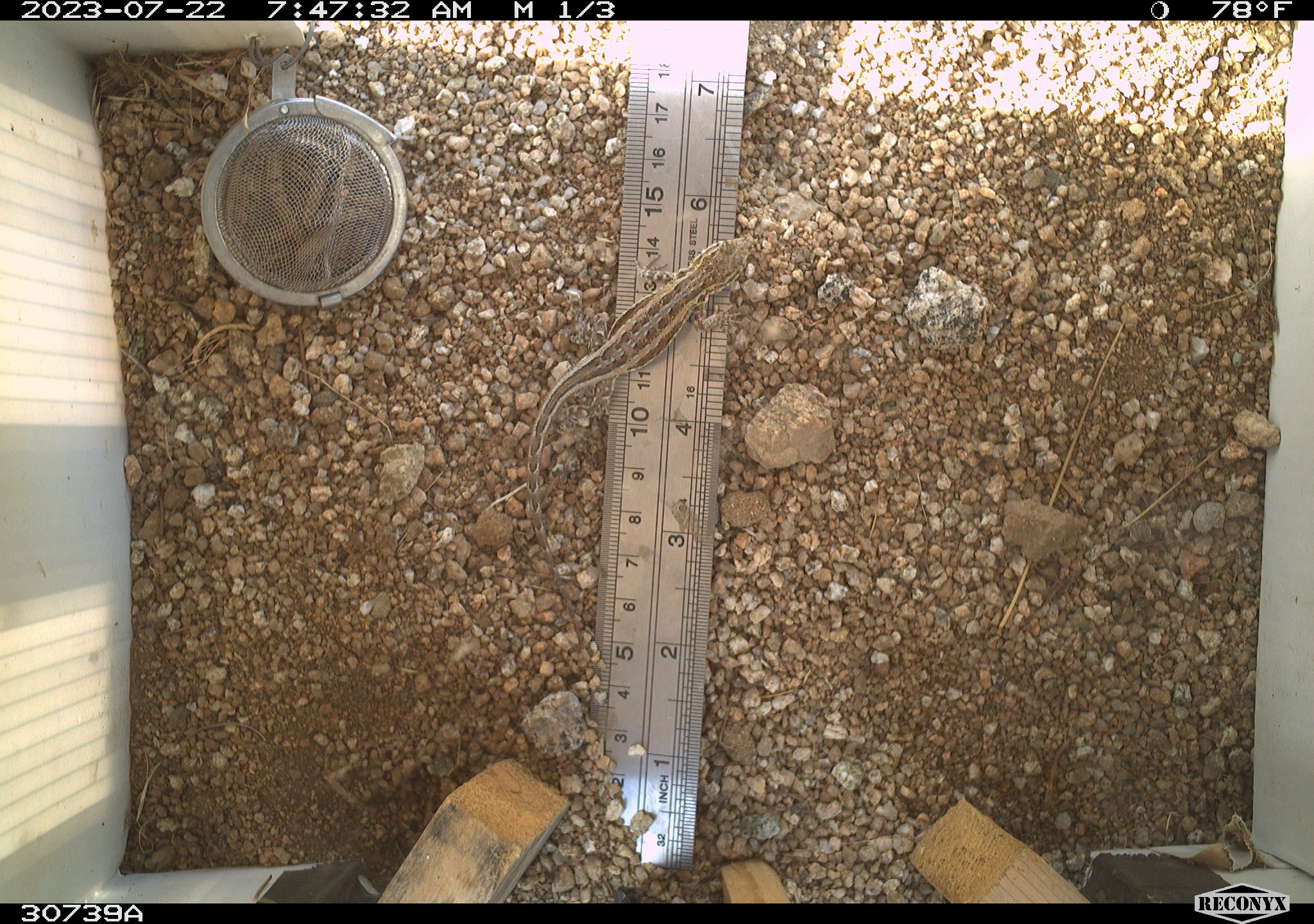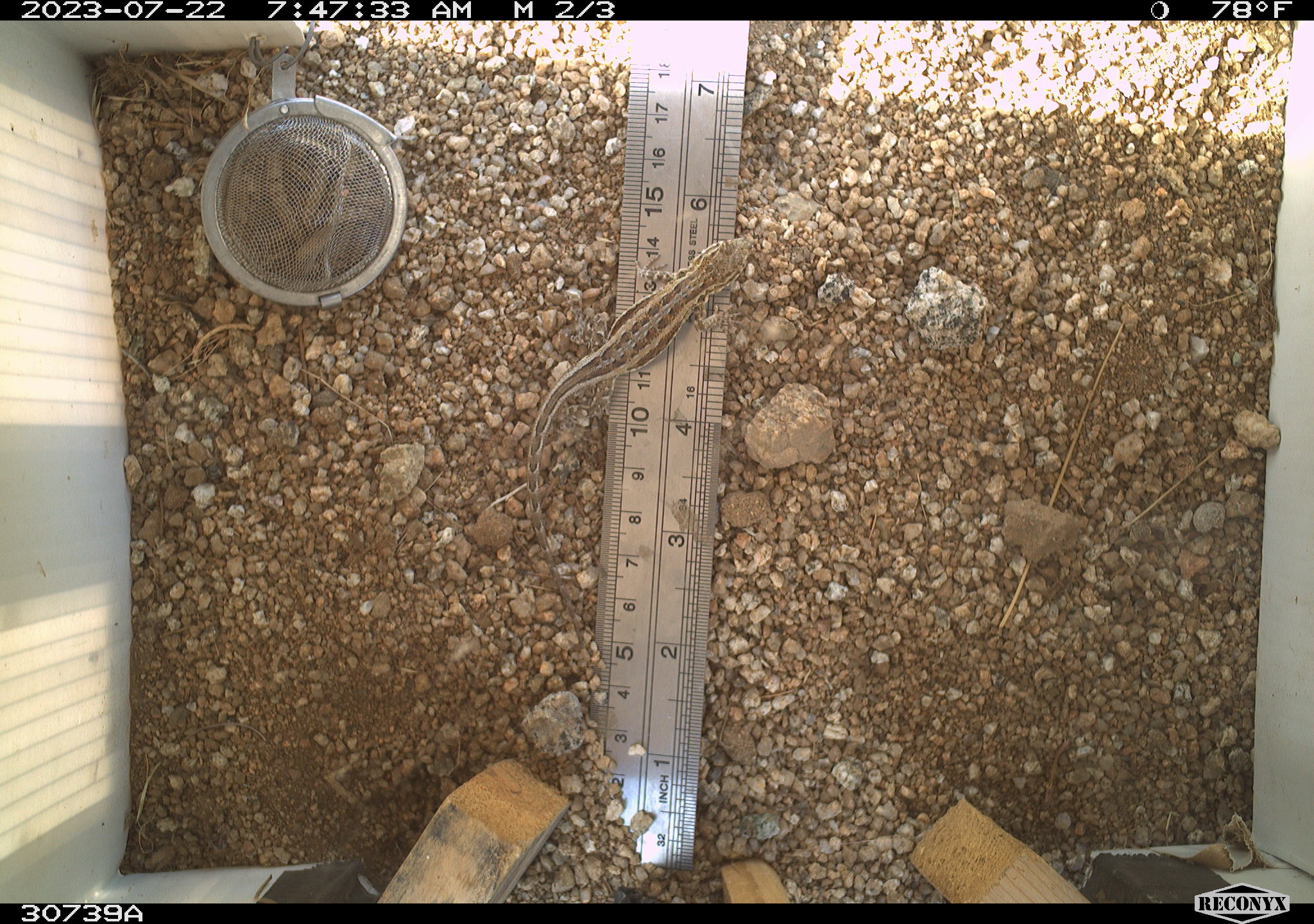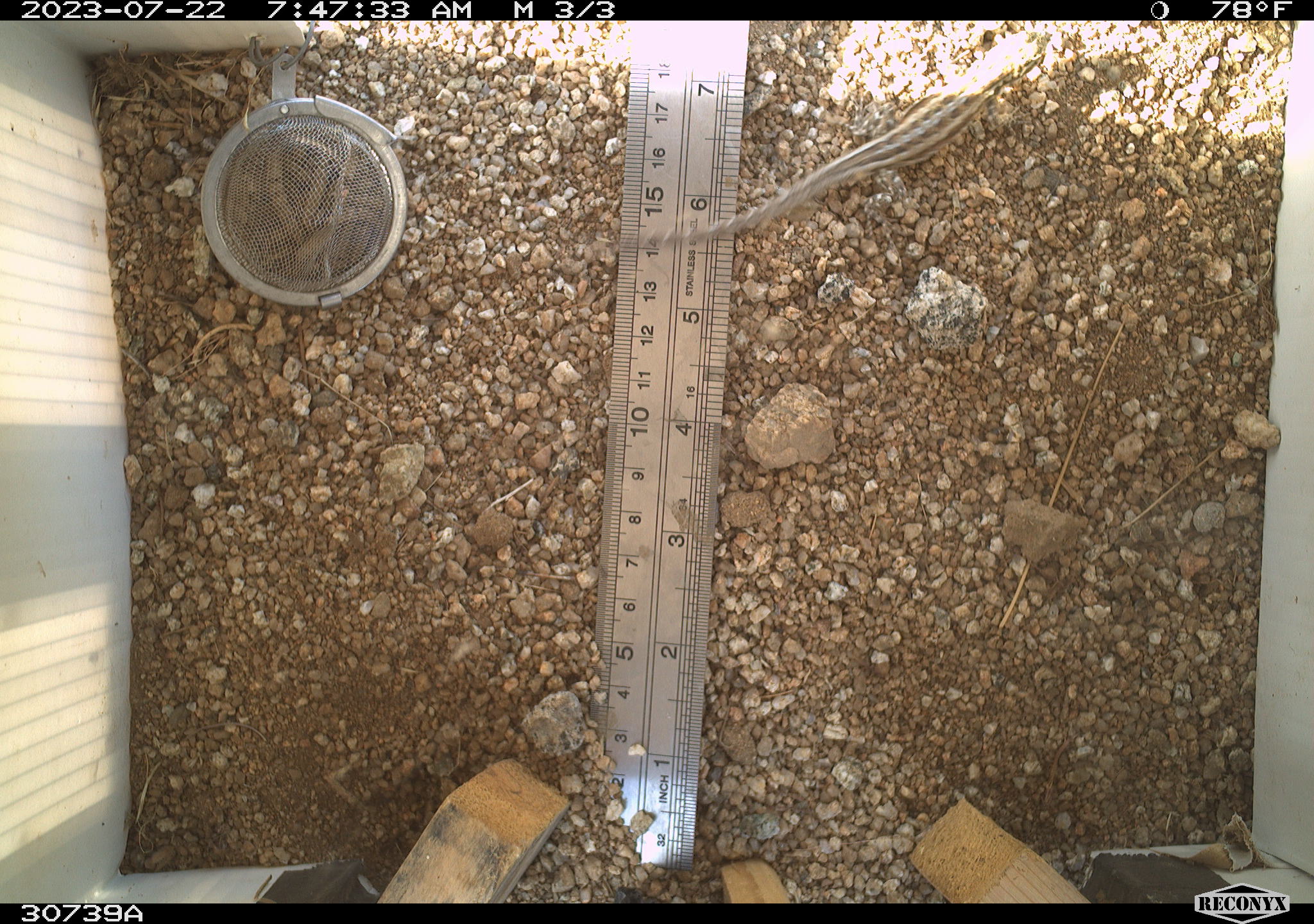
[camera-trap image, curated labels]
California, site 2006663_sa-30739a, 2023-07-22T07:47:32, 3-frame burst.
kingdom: Animalia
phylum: Chordata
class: Reptilia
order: Squamata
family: Phrynosomatidae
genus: Sceloporus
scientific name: Sceloporus graciosus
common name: common sagebrush lizard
Common sagebrush lizard (Sceloporus graciosus).